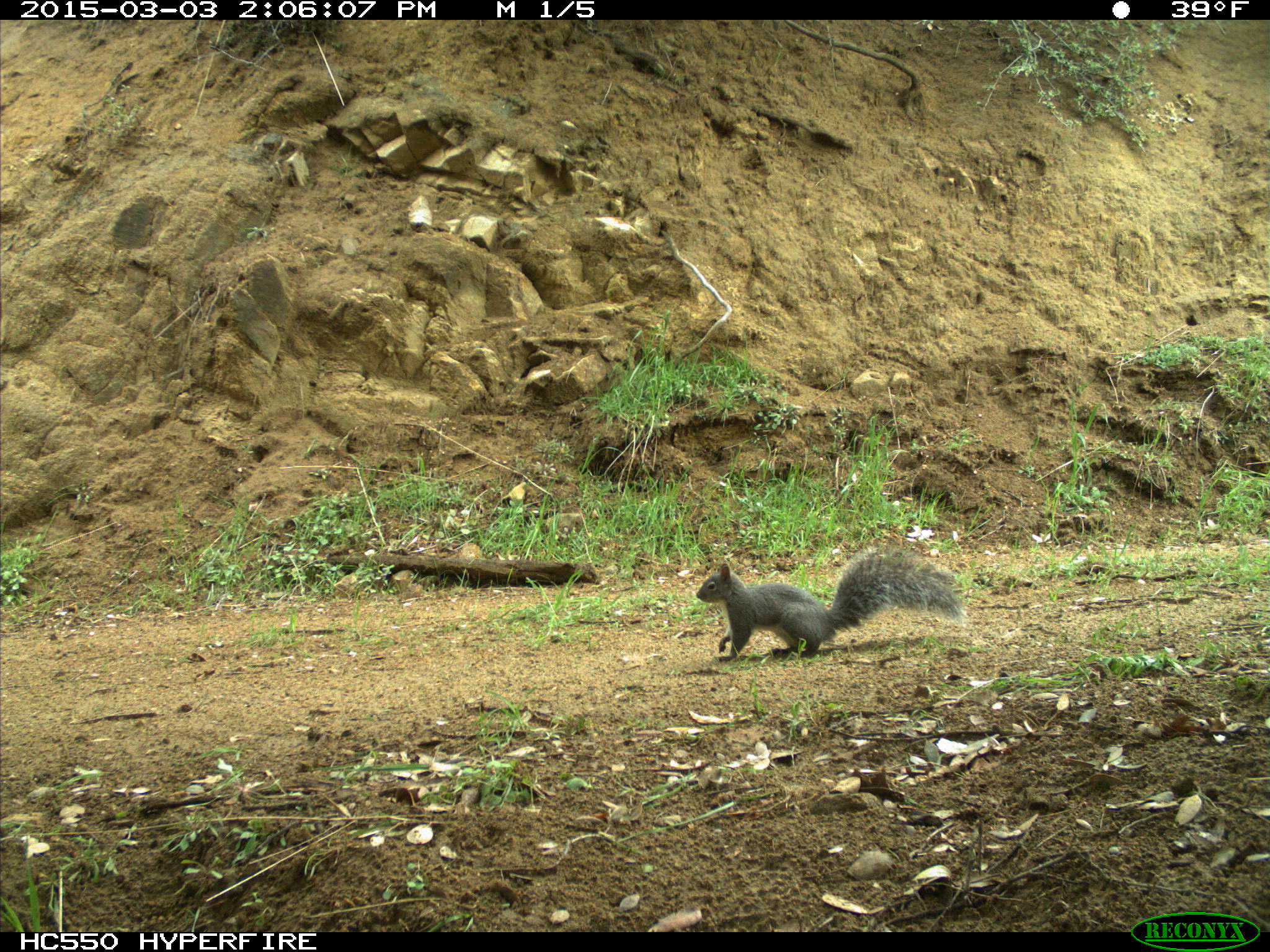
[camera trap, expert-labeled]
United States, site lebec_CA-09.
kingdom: Animalia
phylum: Chordata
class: Mammalia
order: Rodentia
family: Sciuridae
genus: Sciurus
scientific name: Sciurus carolinensis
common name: eastern gray squirrel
Sciurus carolinensis (eastern gray squirrel).